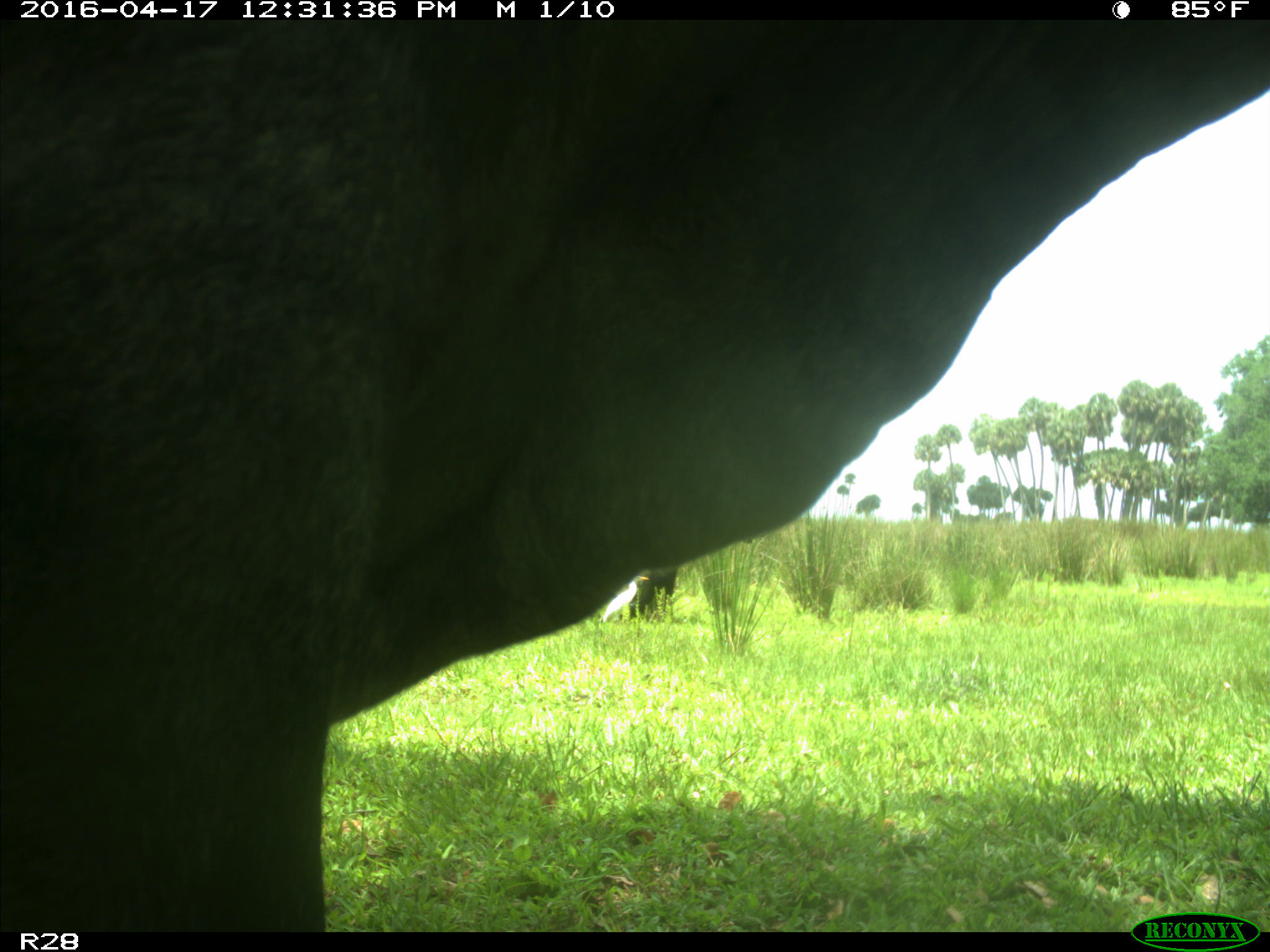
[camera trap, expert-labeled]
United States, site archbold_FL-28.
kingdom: Animalia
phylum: Chordata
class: Mammalia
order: Artiodactyla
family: Bovidae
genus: Bos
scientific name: Bos taurus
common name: domestic cow